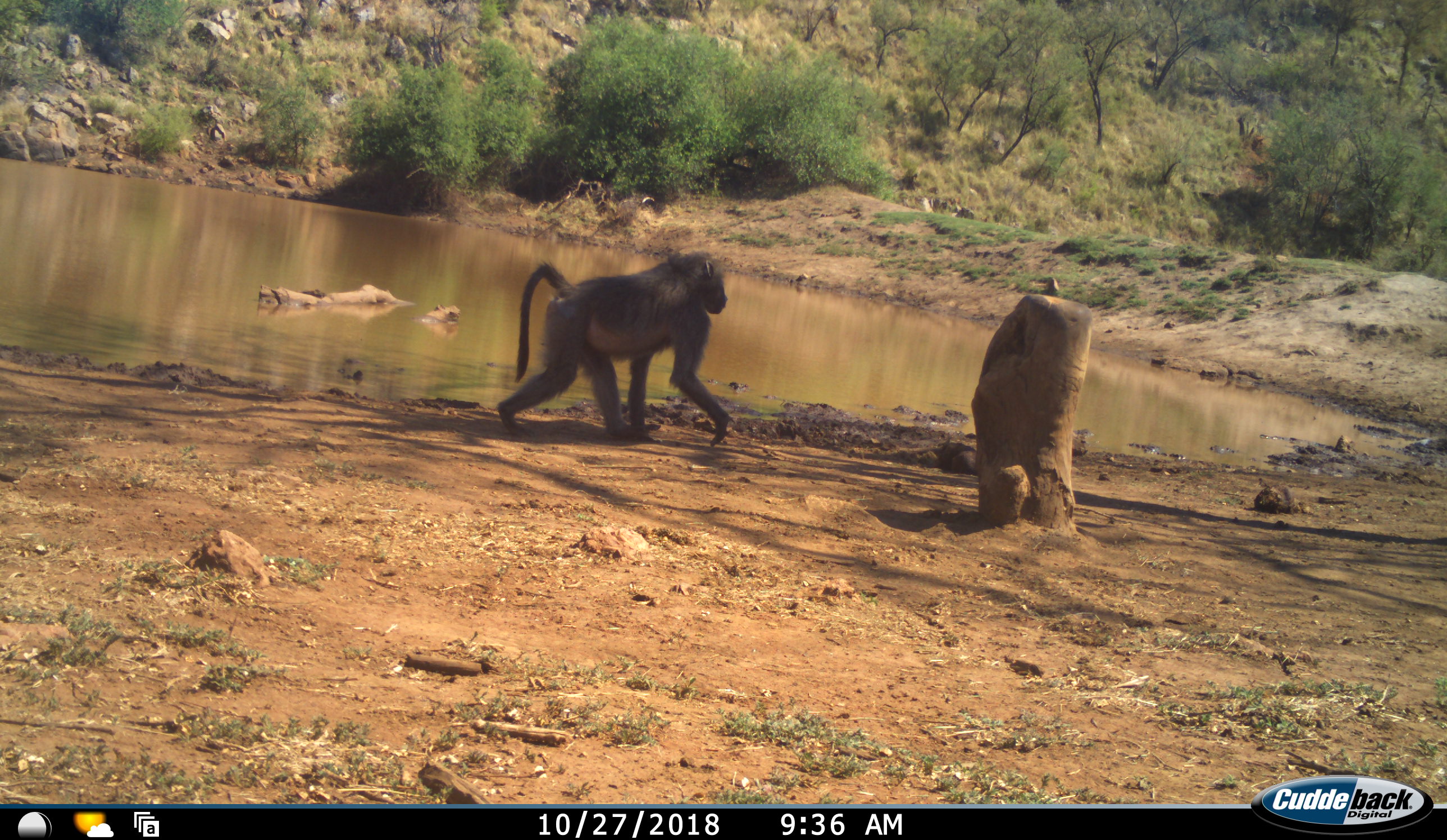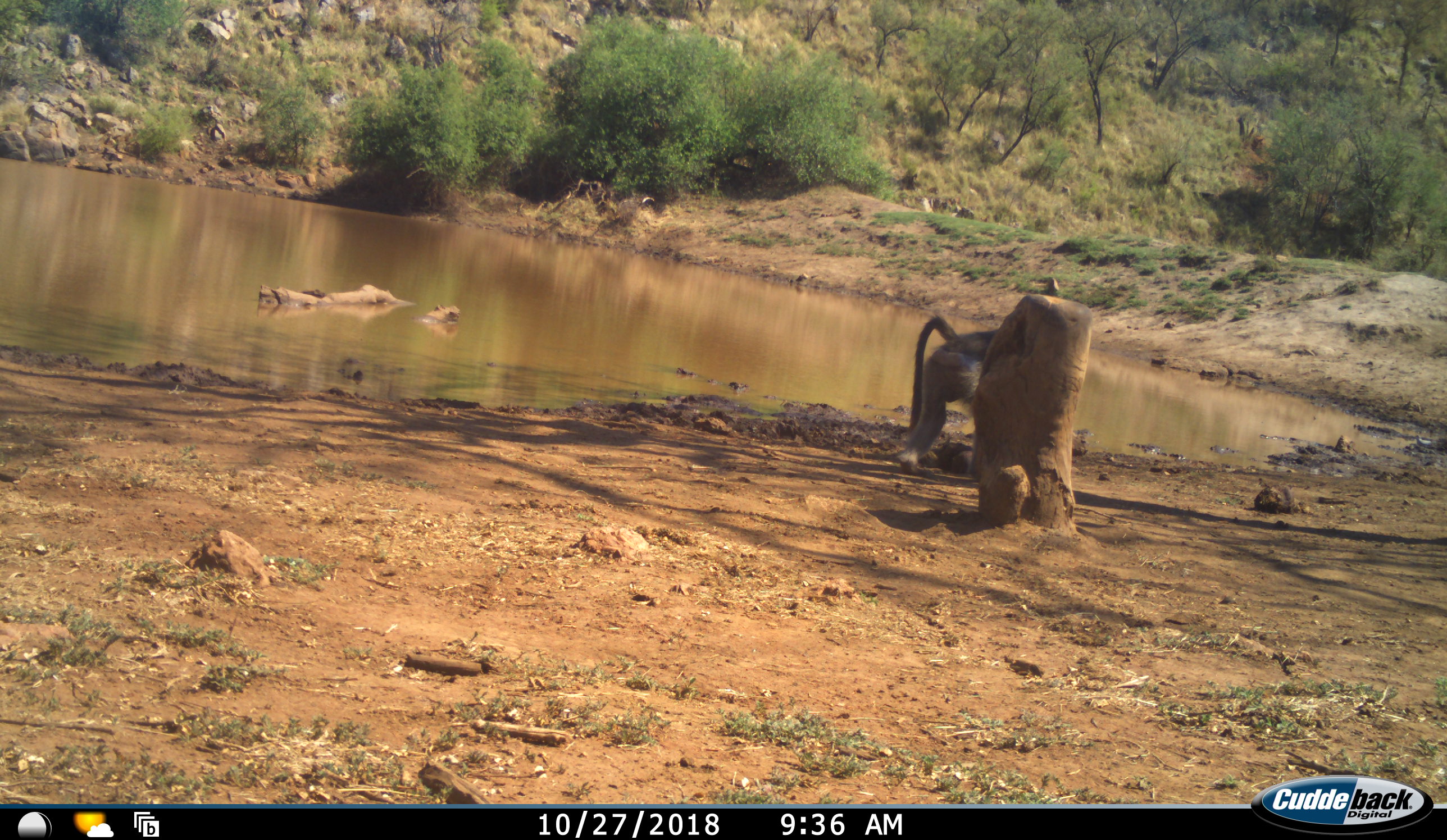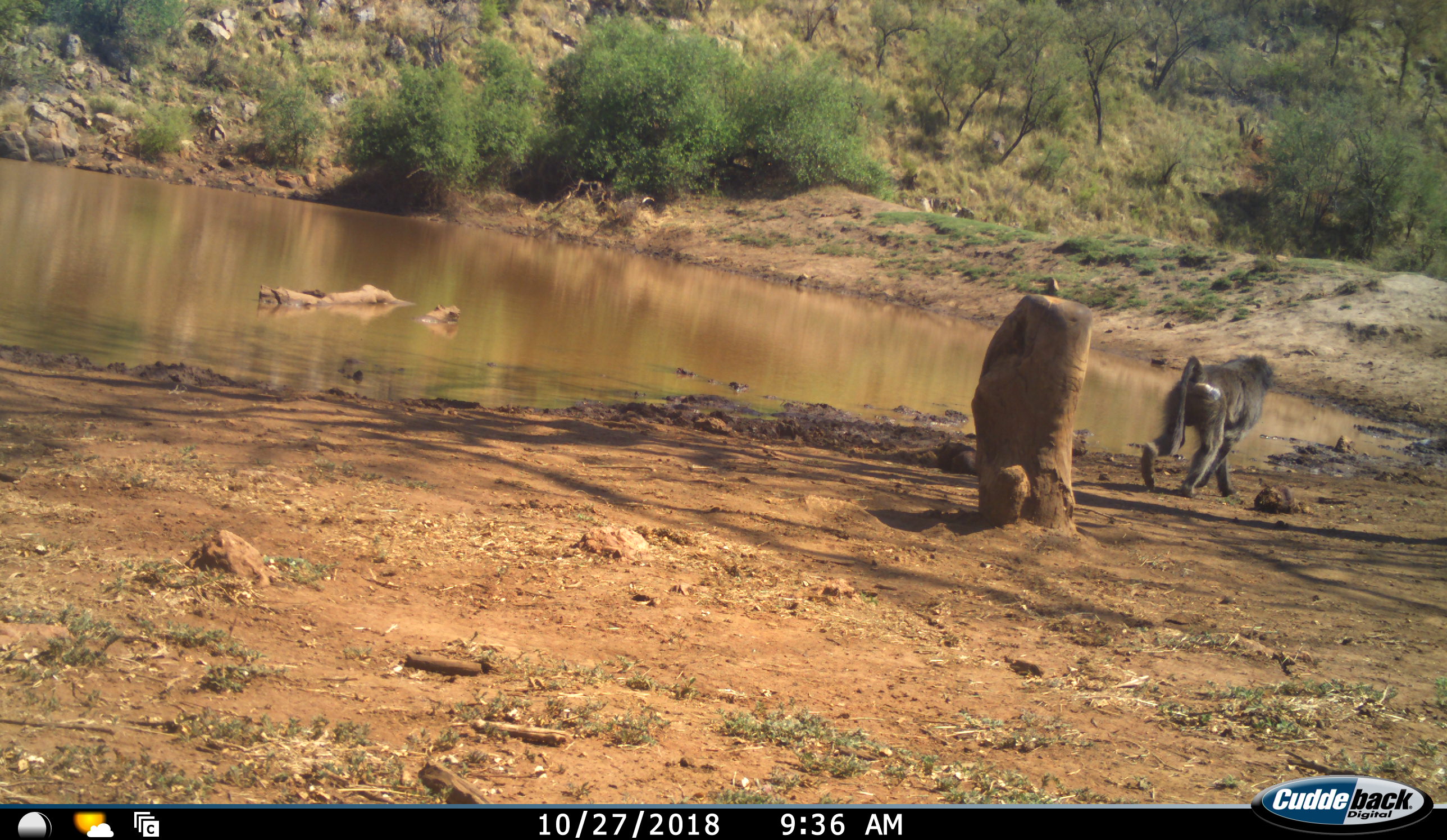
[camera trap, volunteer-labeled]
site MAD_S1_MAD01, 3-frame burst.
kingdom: Animalia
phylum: Chordata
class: Mammalia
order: Primates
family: Cercopithecidae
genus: Papio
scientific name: Papio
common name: baboon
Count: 1.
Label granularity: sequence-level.